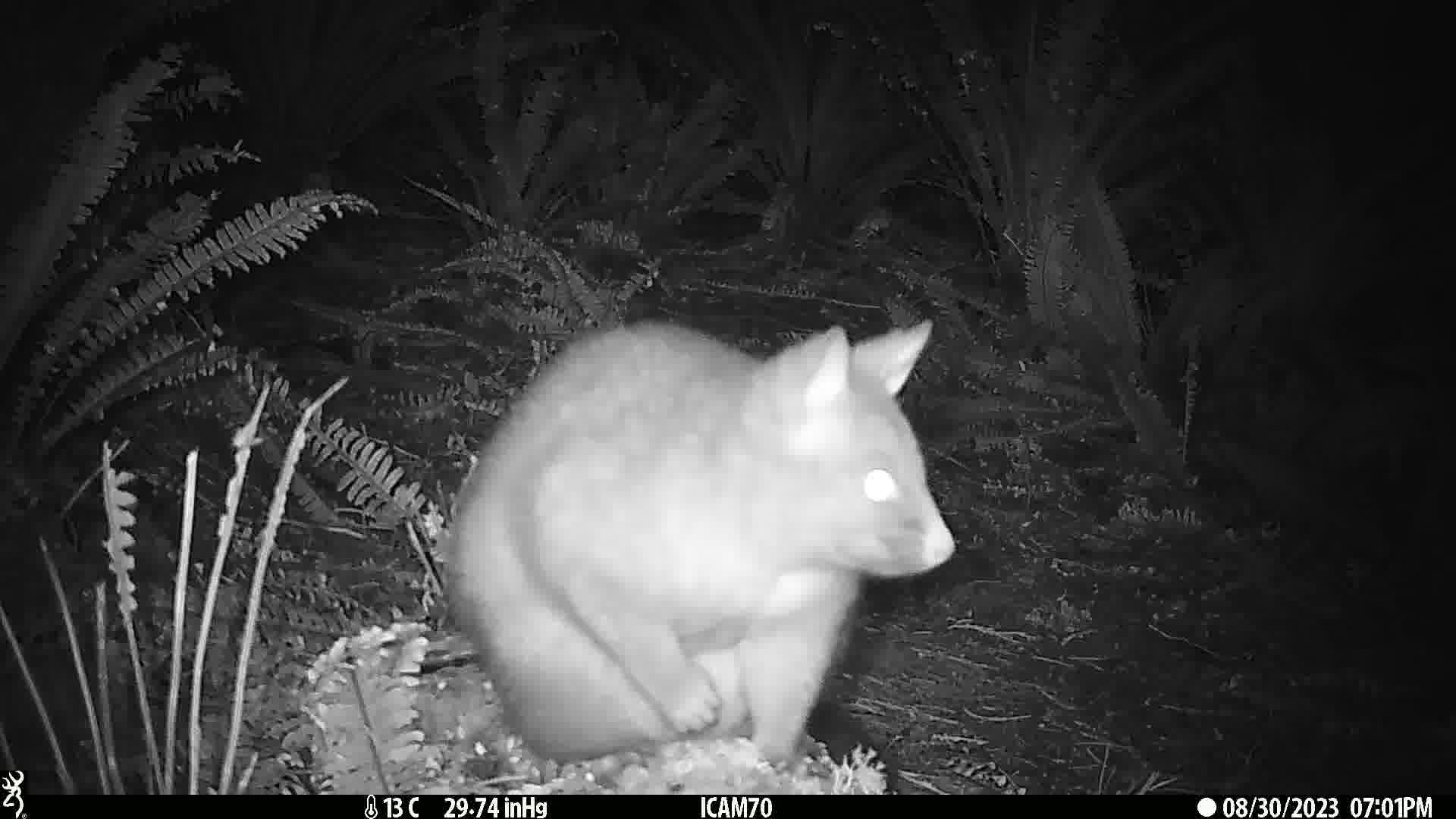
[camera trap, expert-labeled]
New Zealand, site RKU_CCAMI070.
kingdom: Animalia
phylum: Chordata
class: Mammalia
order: Diprotodontia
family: Phalangeridae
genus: Trichosurus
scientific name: Trichosurus vulpecula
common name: common brushtail possum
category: possum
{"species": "possum (common brushtail possum) (Trichosurus vulpecula)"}